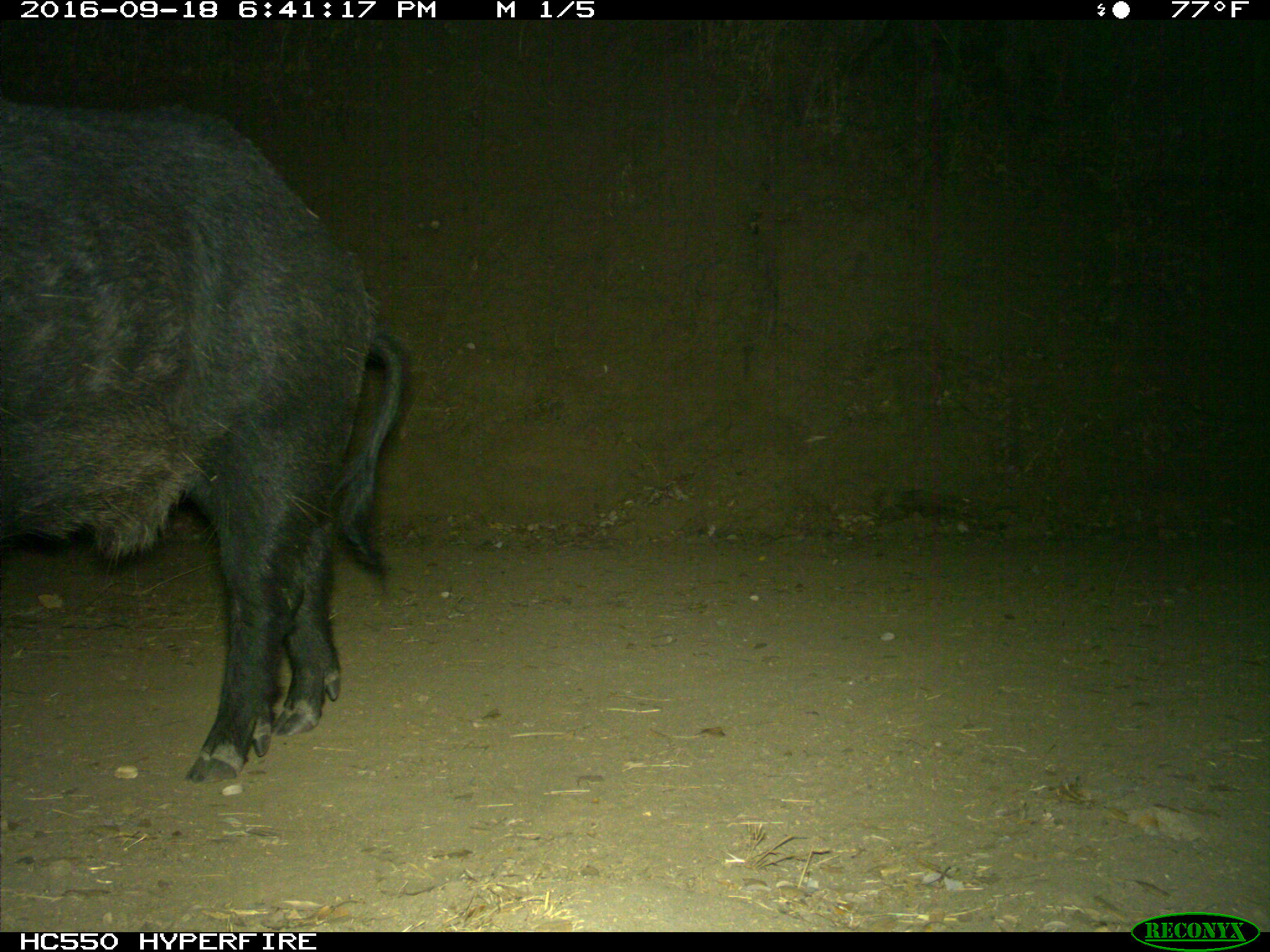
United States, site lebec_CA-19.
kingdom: Animalia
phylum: Chordata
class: Mammalia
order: Artiodactyla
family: Suidae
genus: Sus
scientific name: Sus scrofa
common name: wild boar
Sus scrofa (wild boar).